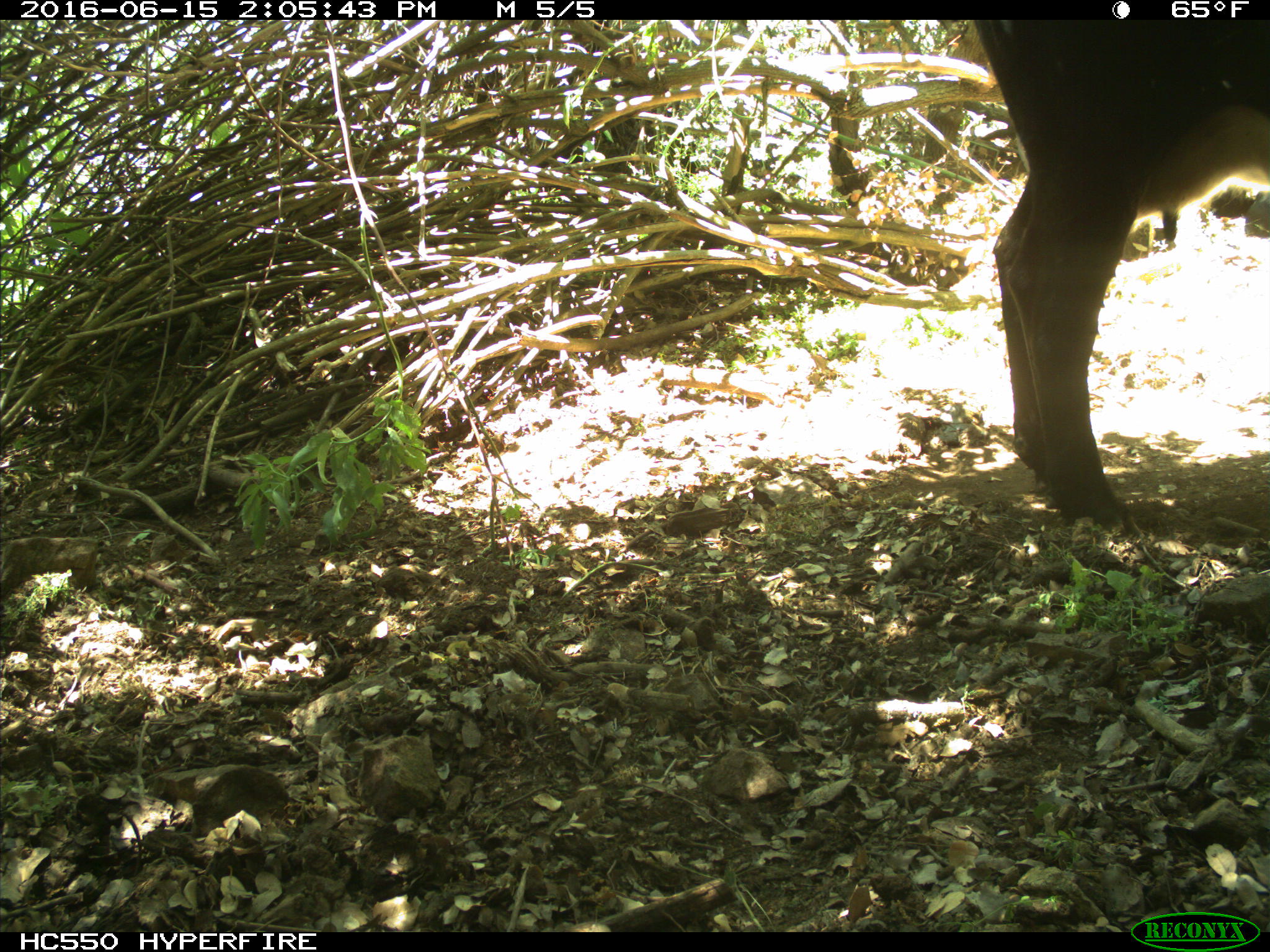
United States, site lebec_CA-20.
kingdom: Animalia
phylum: Chordata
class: Mammalia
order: Artiodactyla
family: Bovidae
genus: Bos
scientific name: Bos taurus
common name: domestic cow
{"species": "Bos taurus (domestic cow)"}